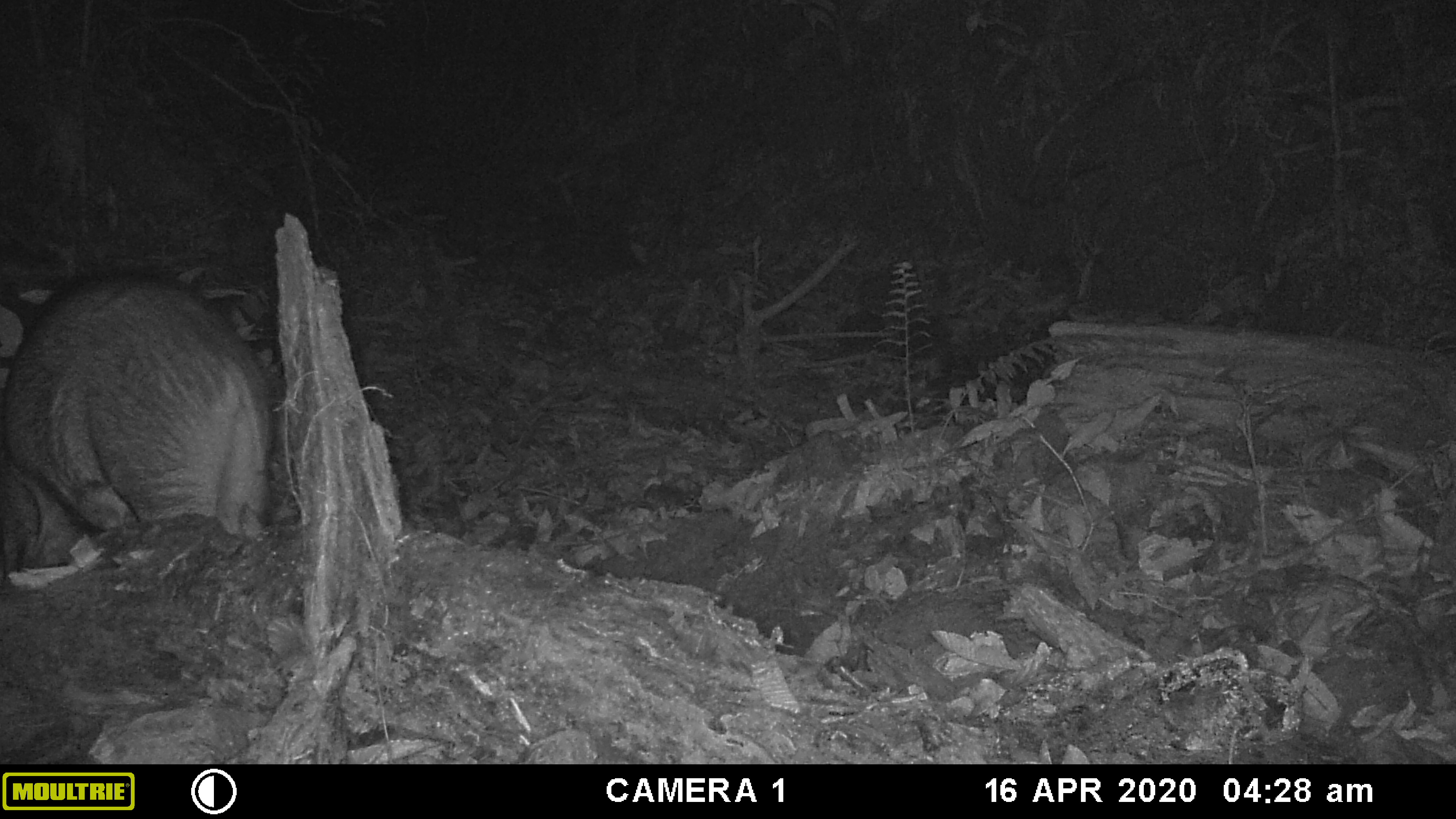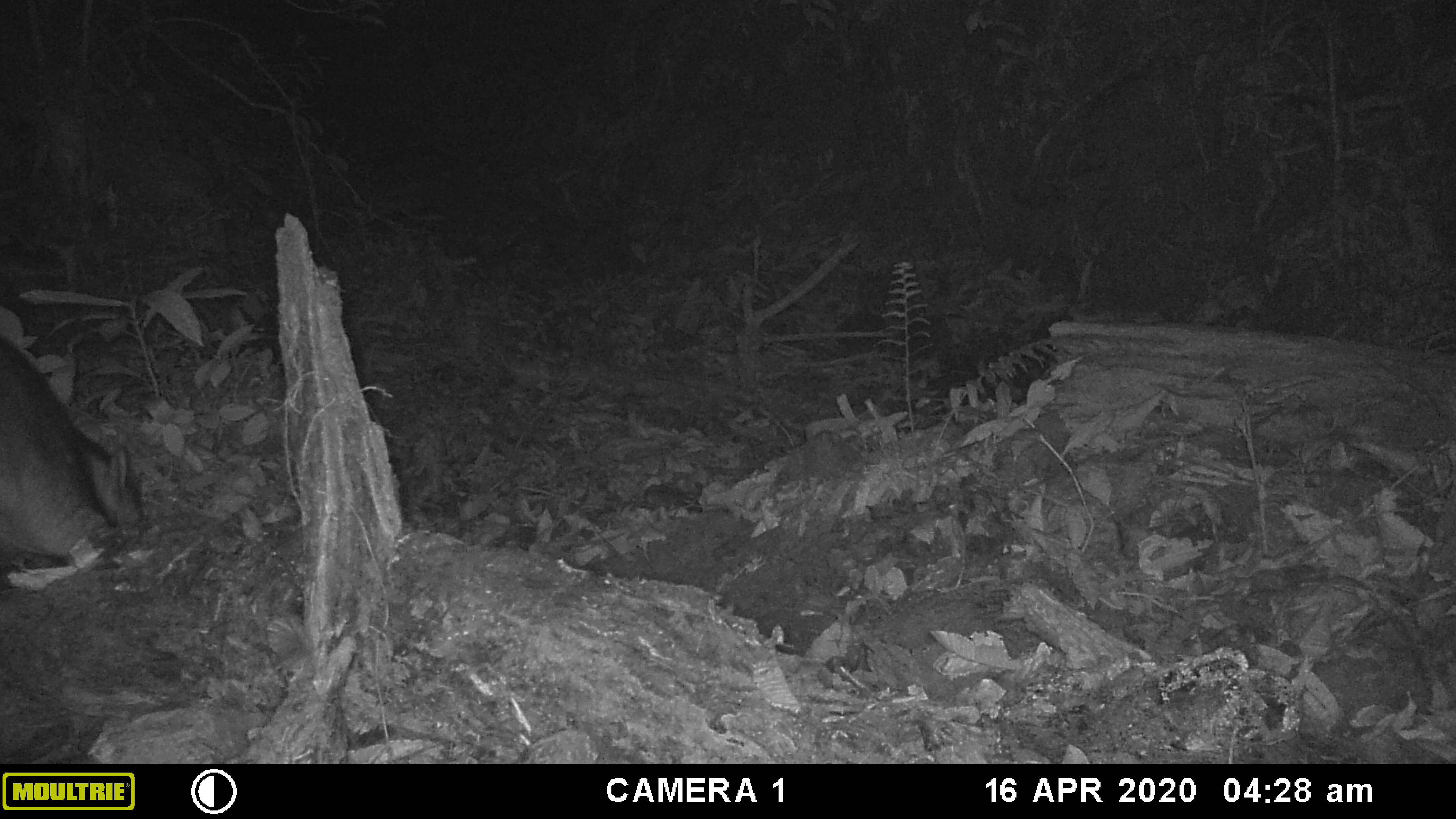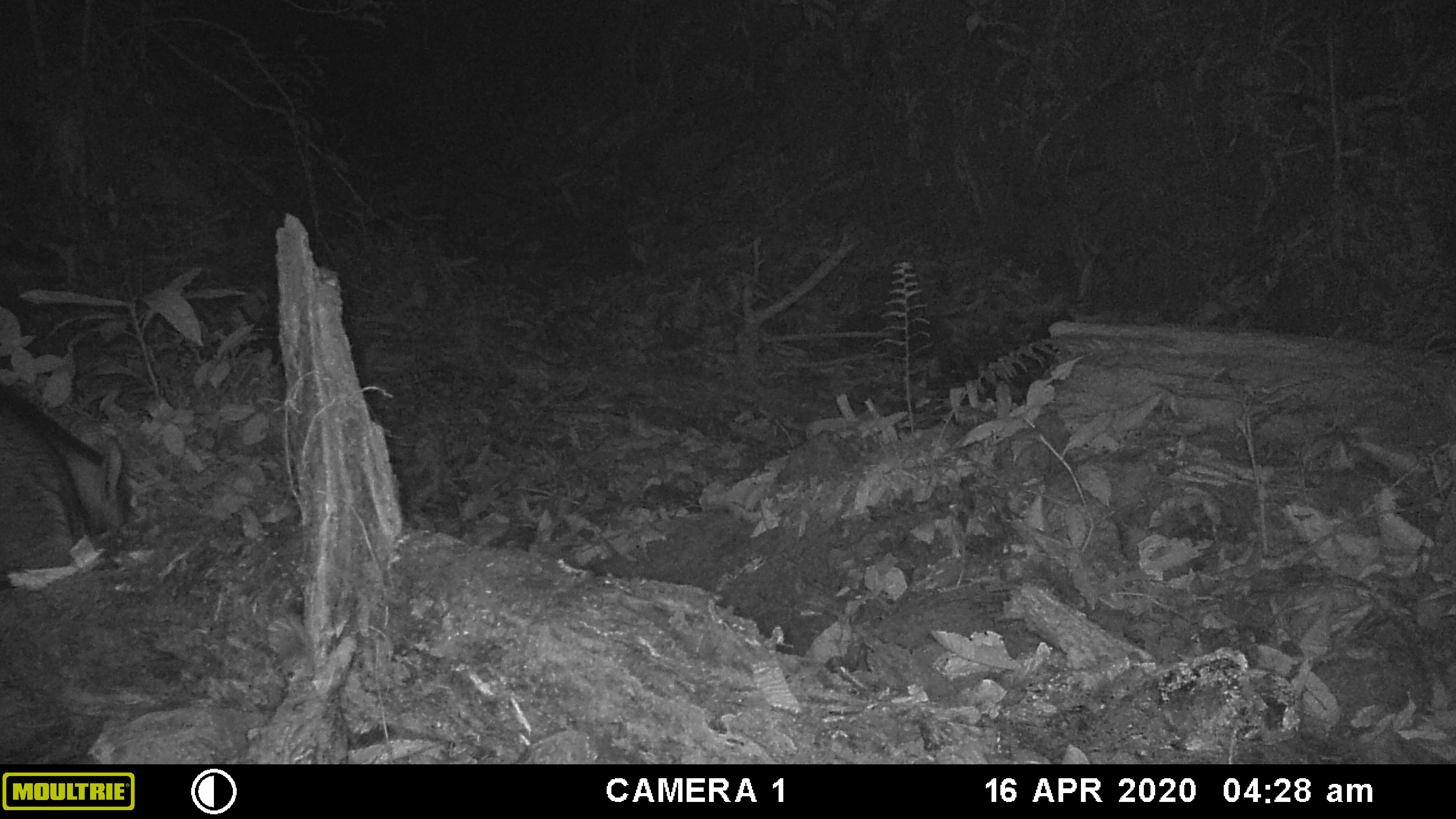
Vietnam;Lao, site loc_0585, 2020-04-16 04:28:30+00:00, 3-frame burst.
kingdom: Animalia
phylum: Chordata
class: Mammalia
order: Artiodactyla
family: Suidae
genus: Sus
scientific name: Sus scrofa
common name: eurasian wild pig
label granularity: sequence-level